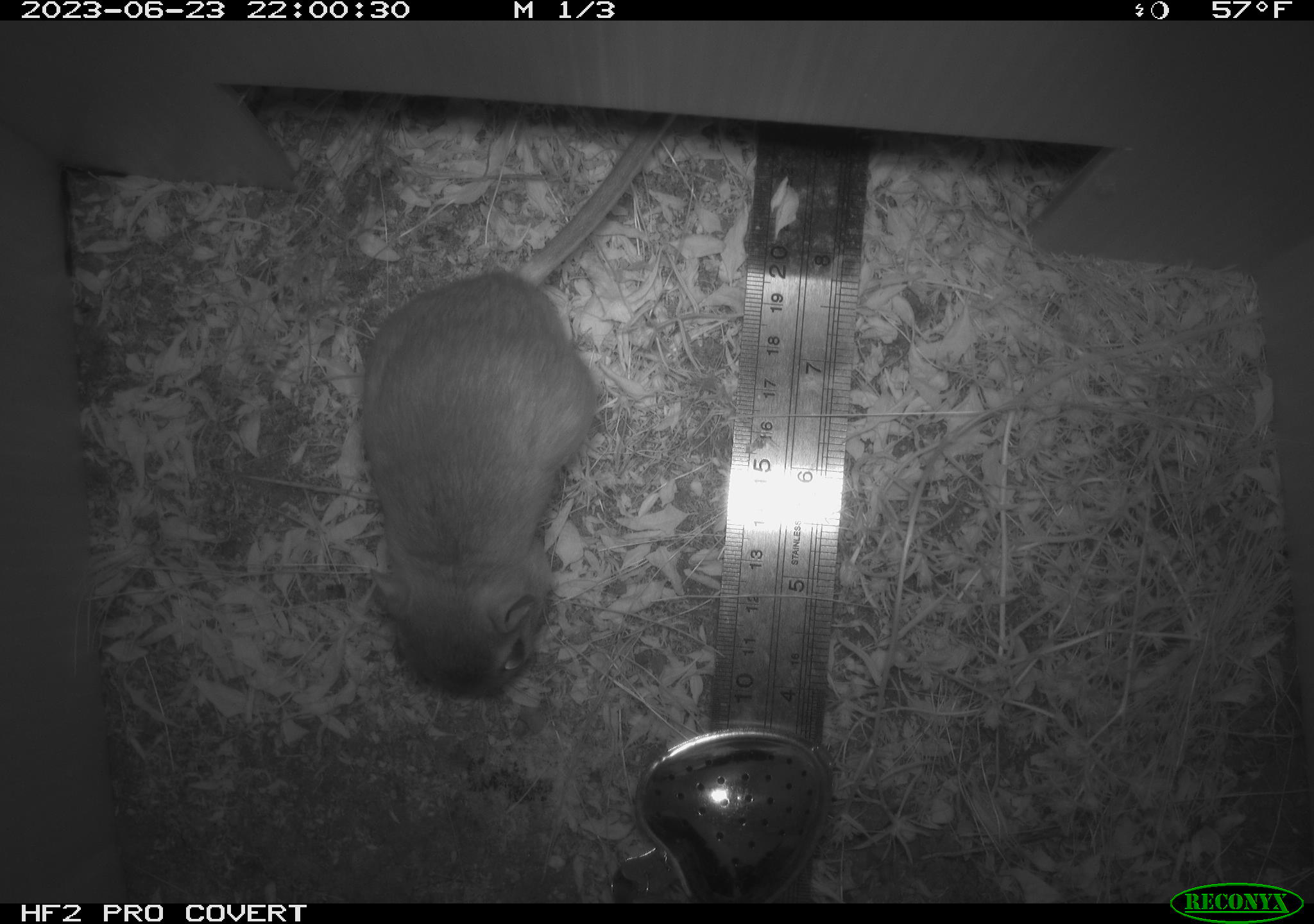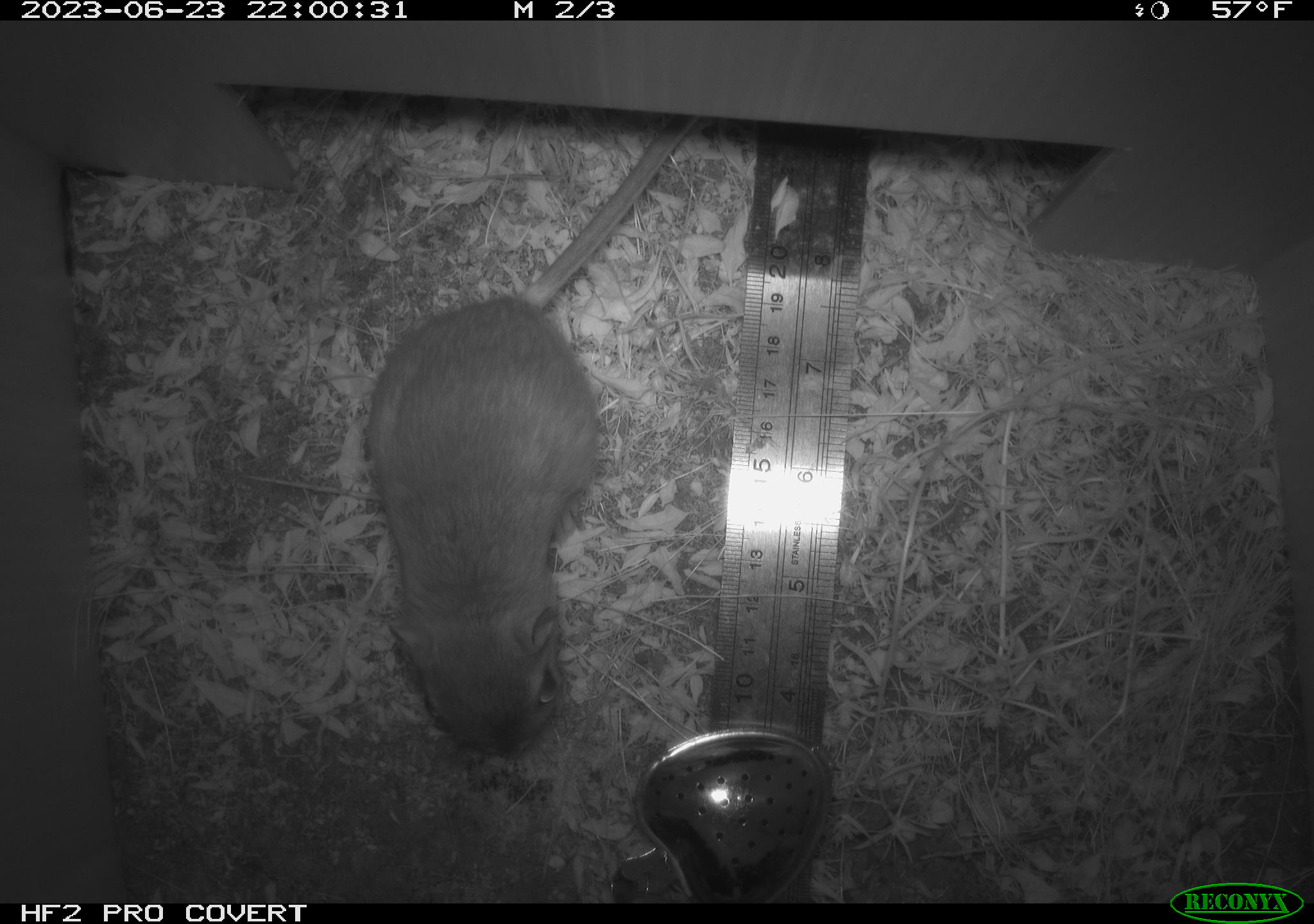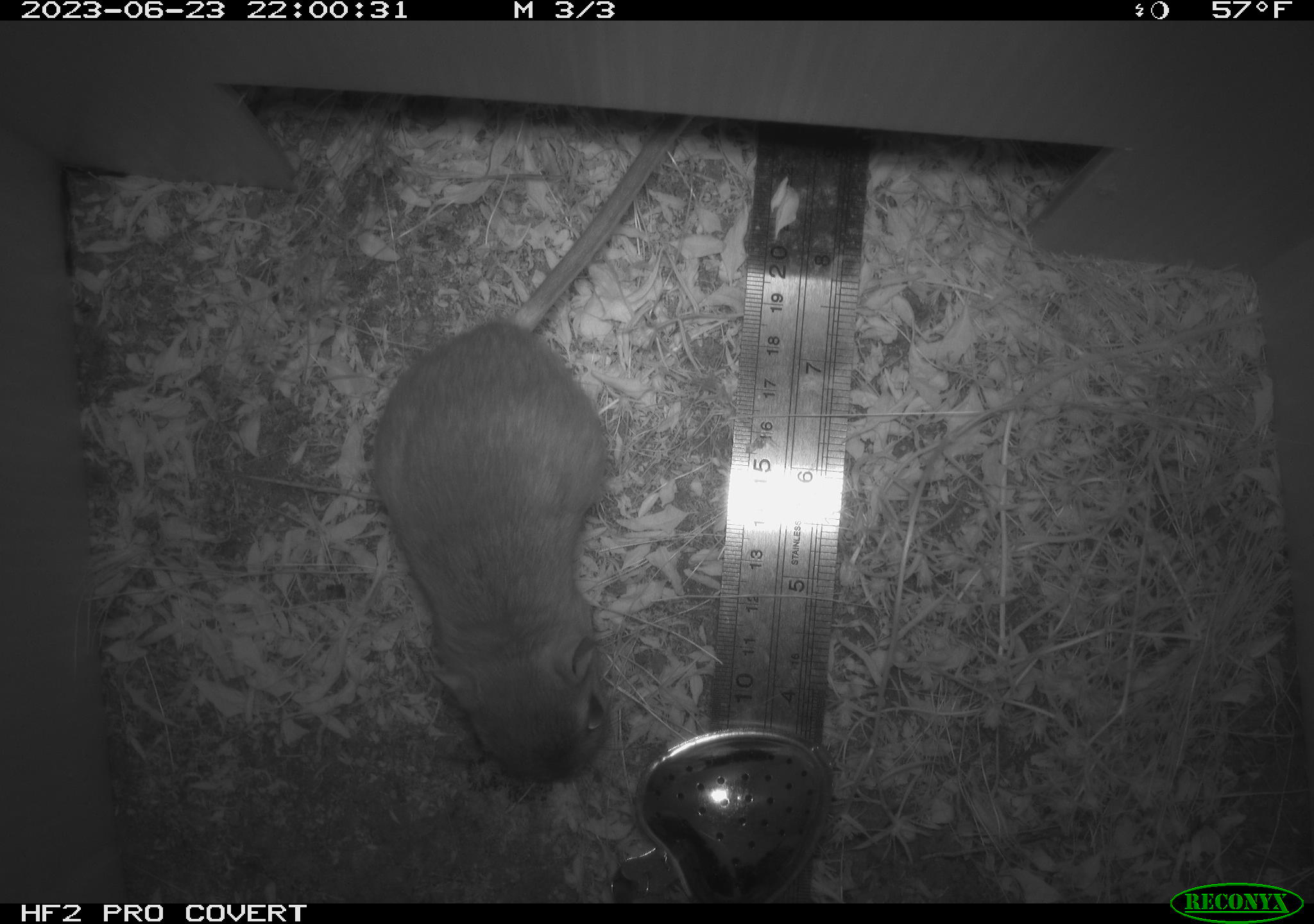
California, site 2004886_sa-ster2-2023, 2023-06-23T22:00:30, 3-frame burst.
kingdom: Animalia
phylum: Chordata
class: Mammalia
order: Rodentia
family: Heteromyidae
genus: Dipodomys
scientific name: Dipodomys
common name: kangaroo rats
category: dipodomys species